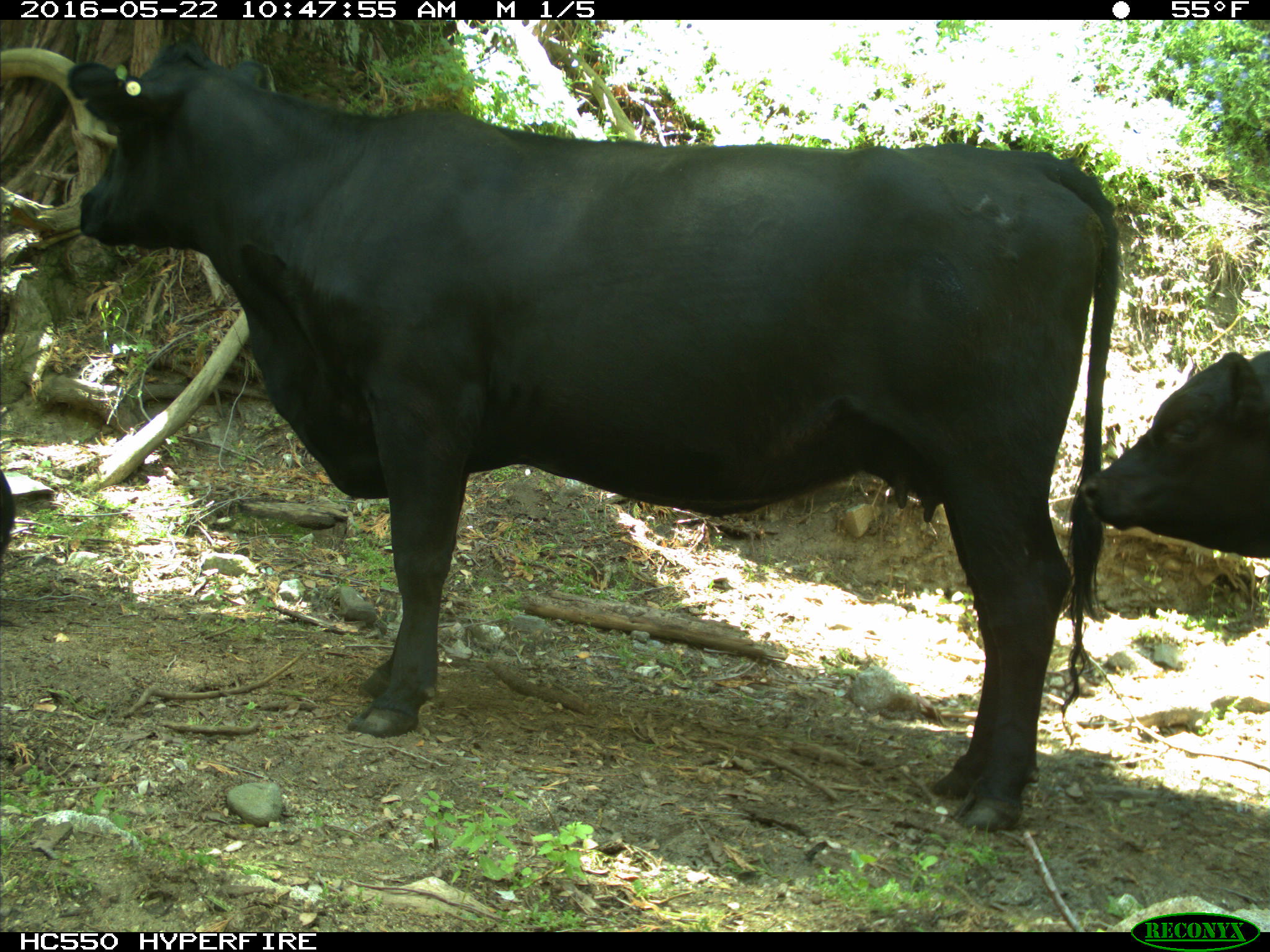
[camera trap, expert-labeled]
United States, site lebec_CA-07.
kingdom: Animalia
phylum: Chordata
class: Mammalia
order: Artiodactyla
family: Bovidae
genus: Bos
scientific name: Bos taurus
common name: domestic cow